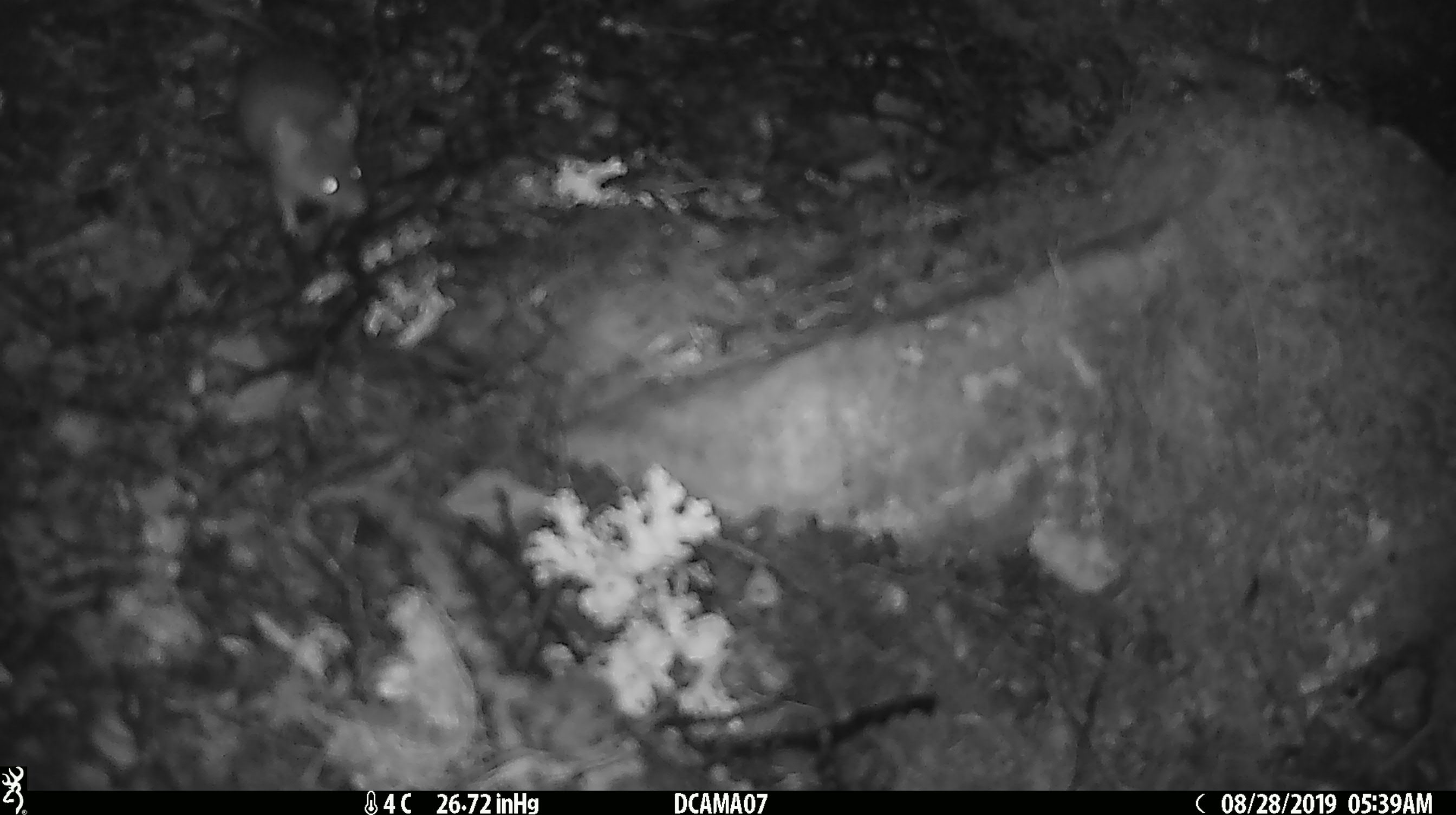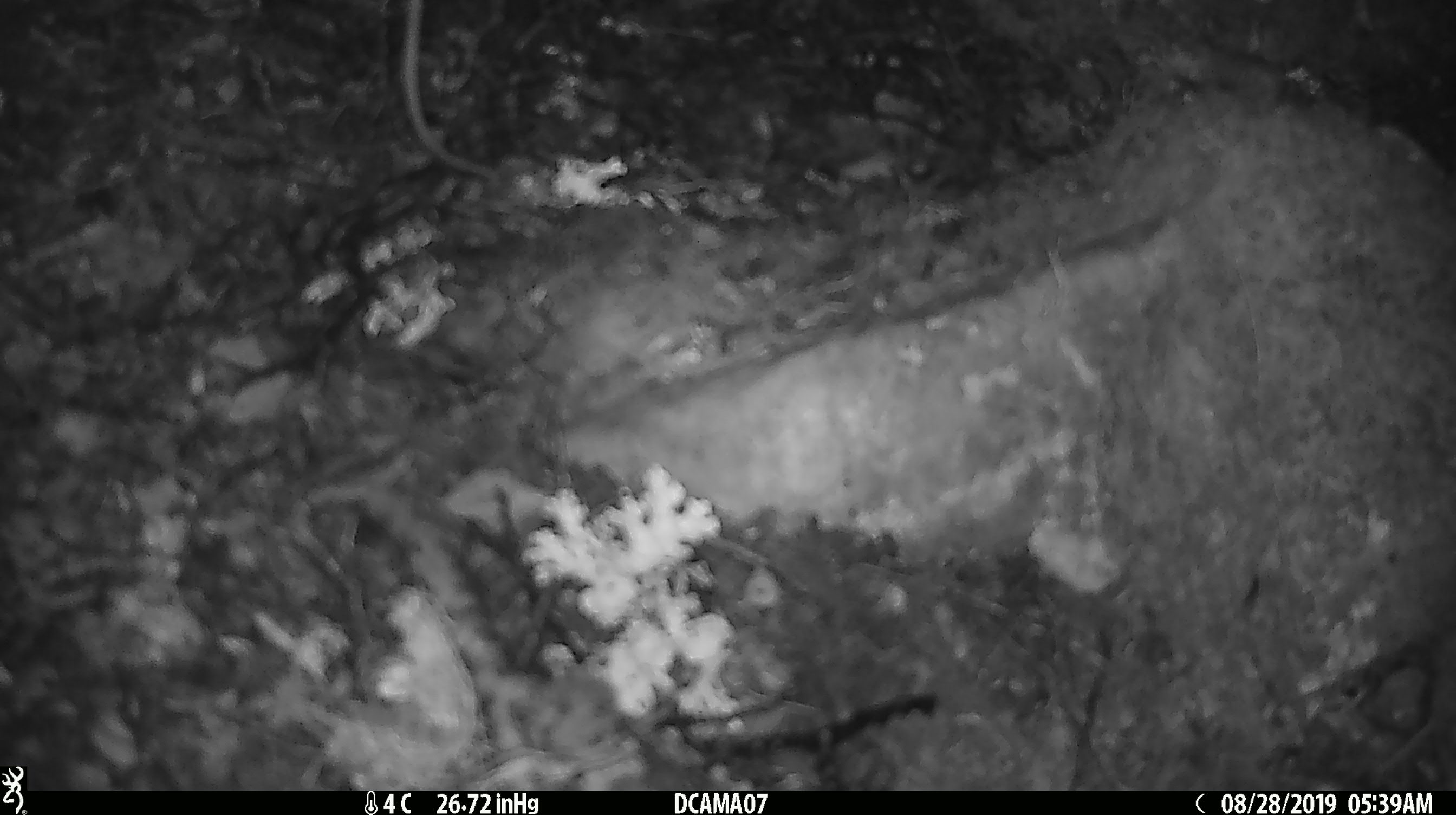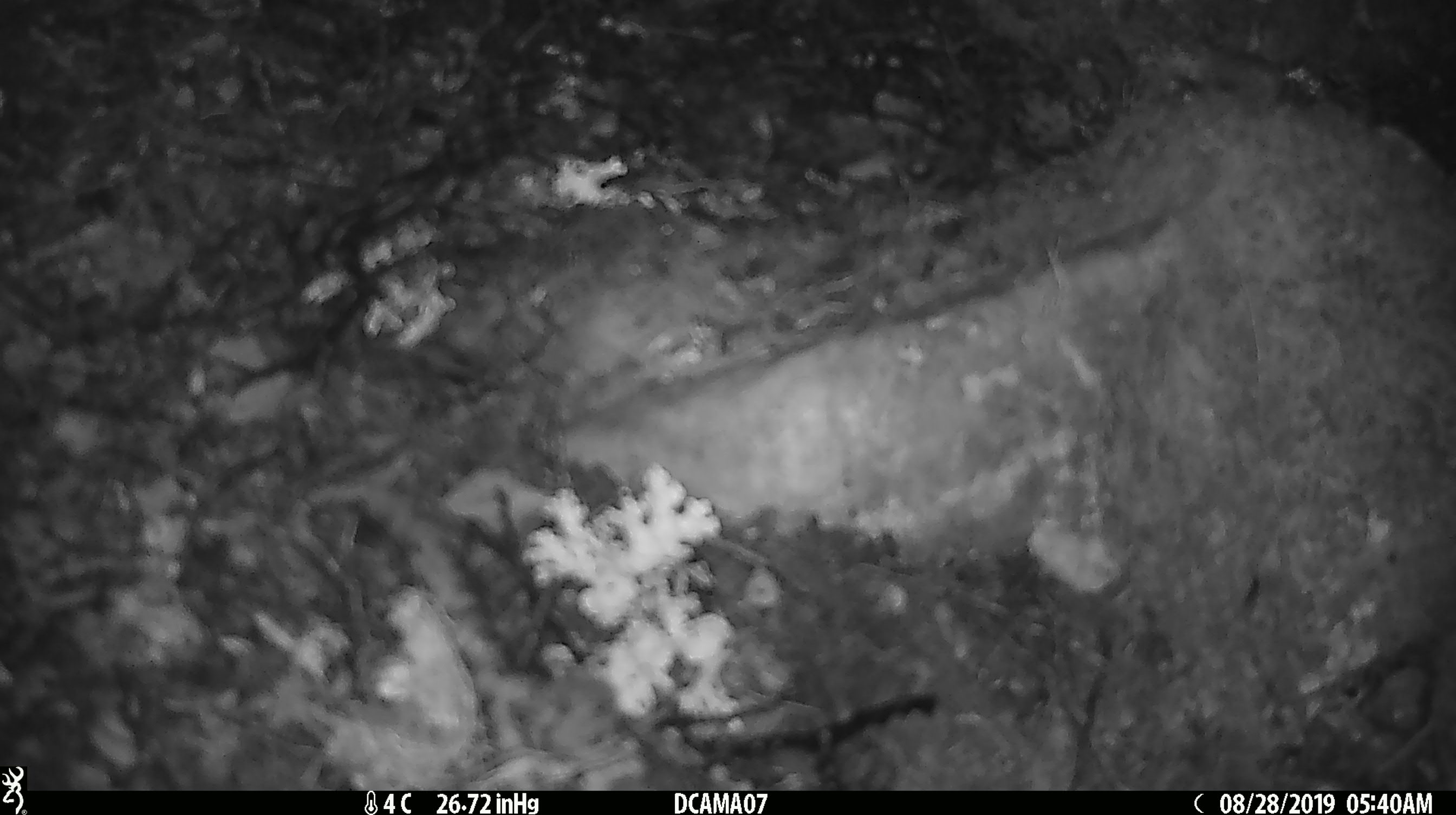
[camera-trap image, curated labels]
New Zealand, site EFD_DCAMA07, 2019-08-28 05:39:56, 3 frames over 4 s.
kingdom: Animalia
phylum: Chordata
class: Mammalia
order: Rodentia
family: Muridae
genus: Mus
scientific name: Mus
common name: mouse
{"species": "mouse (Mus)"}